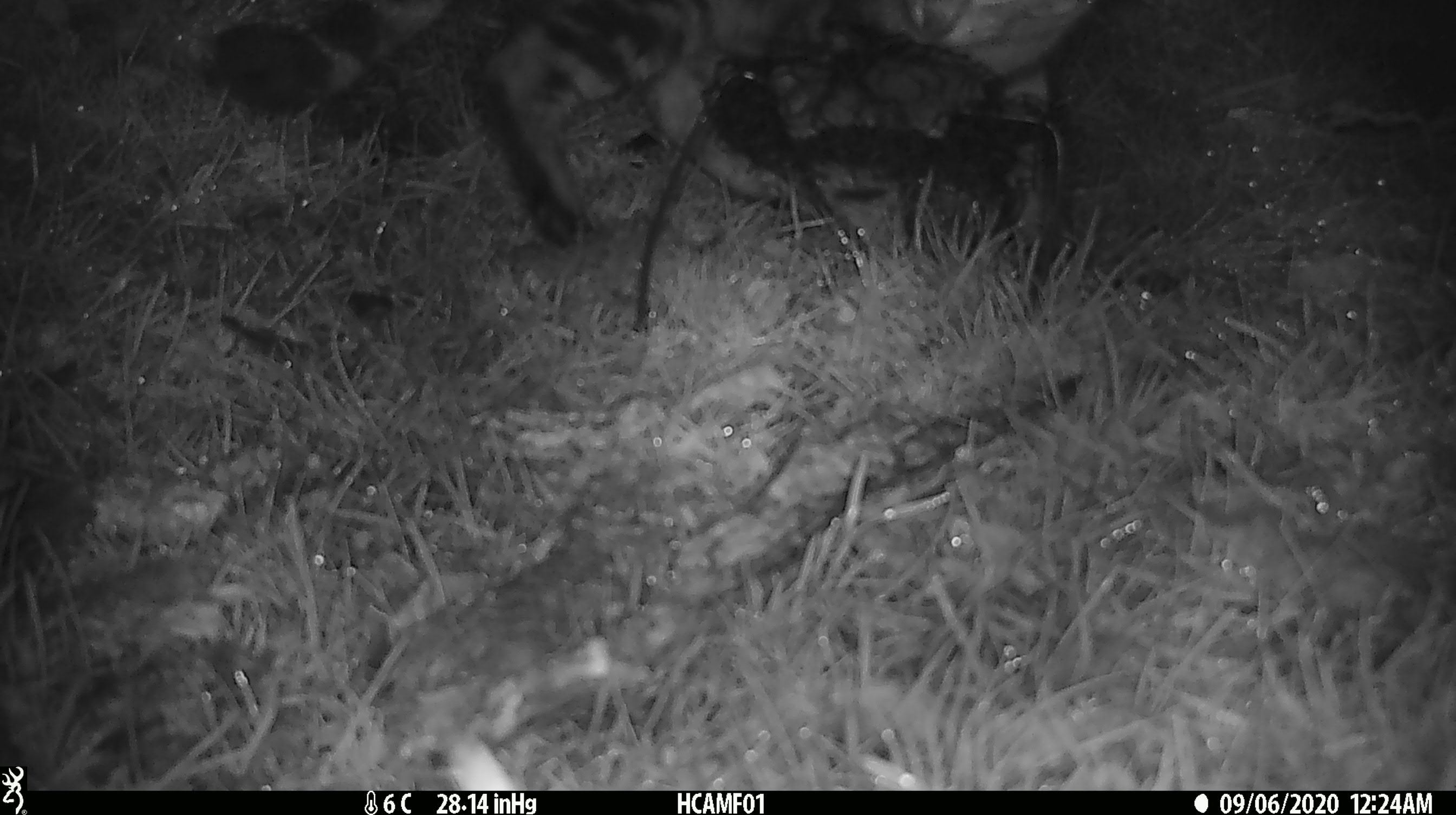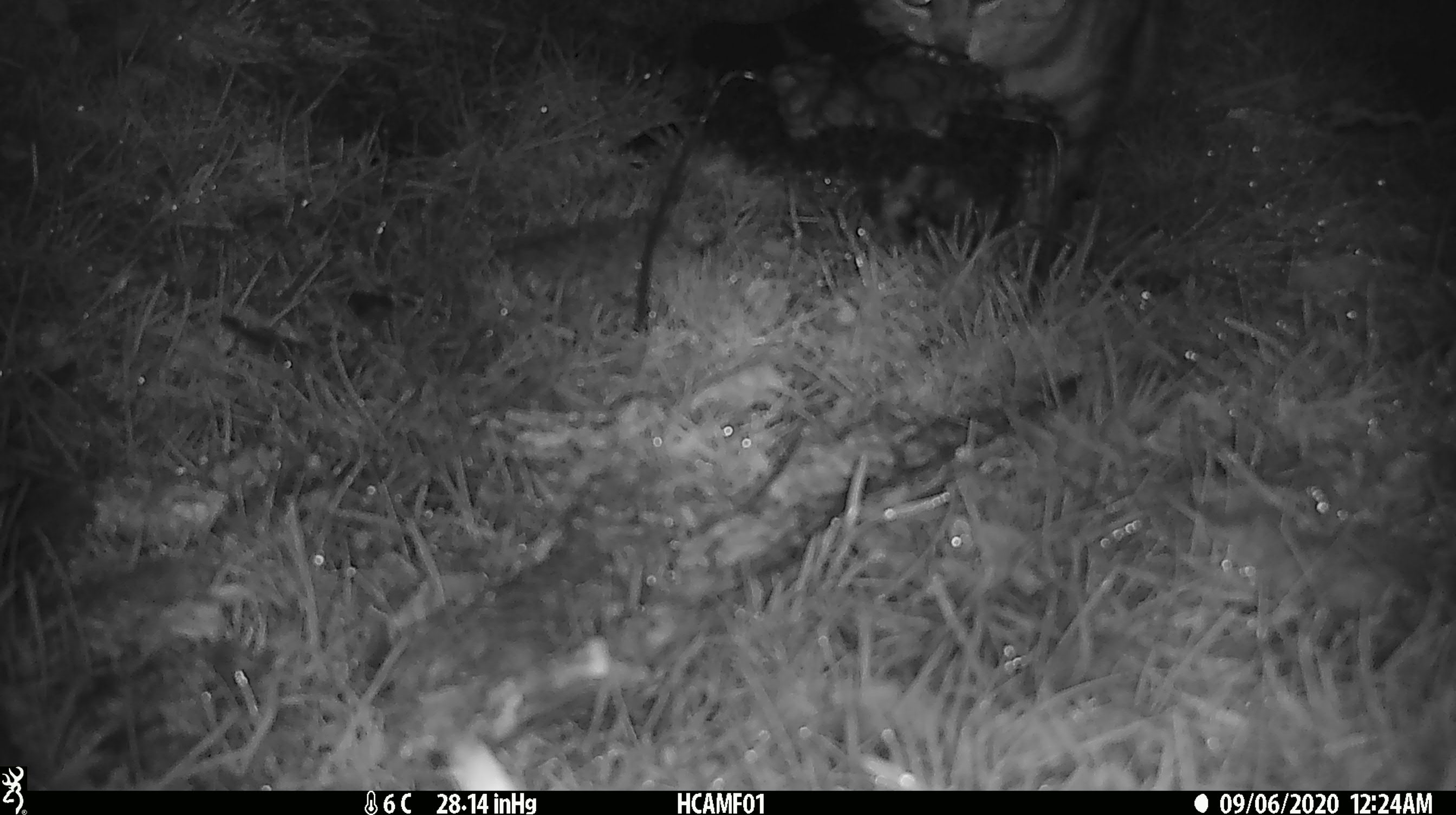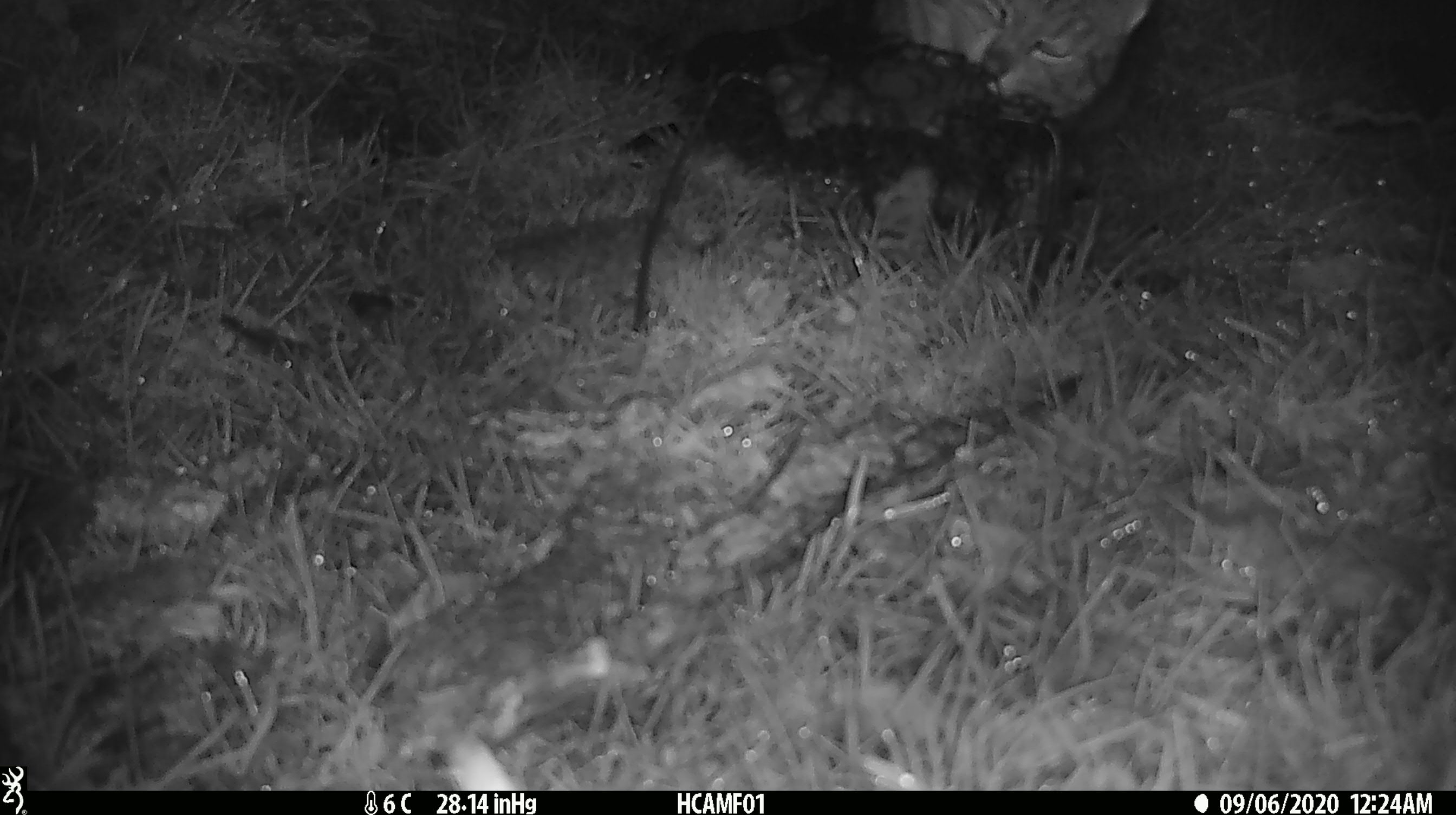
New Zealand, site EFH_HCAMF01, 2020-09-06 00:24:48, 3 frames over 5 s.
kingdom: Animalia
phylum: Chordata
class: Mammalia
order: Carnivora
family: Felidae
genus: Felis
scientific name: Felis catus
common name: domestic cat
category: cat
Cat (domestic cat) (Felis catus).